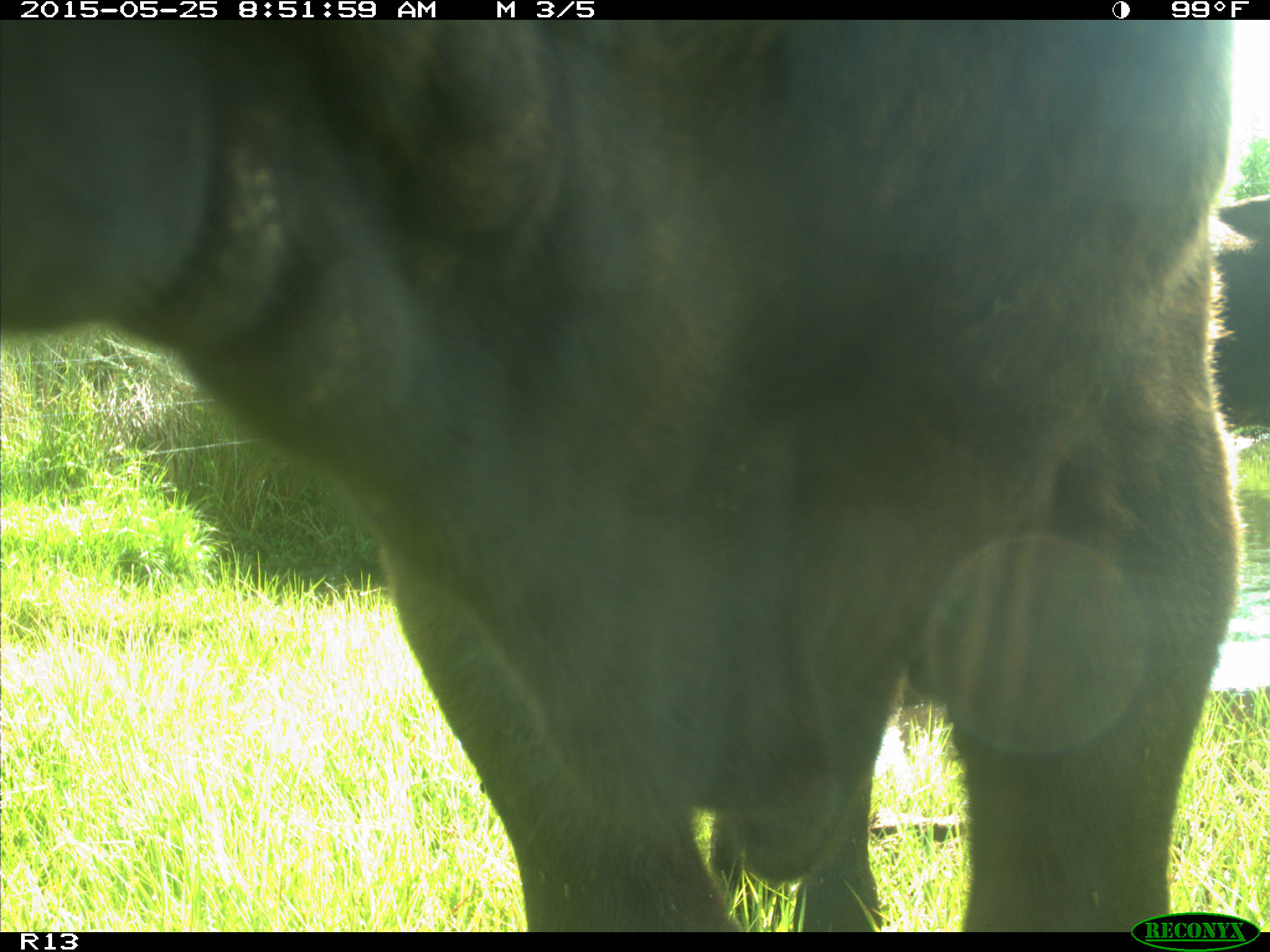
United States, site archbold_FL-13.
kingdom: Animalia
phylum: Chordata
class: Mammalia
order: Artiodactyla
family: Bovidae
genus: Bos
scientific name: Bos taurus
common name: domestic cow